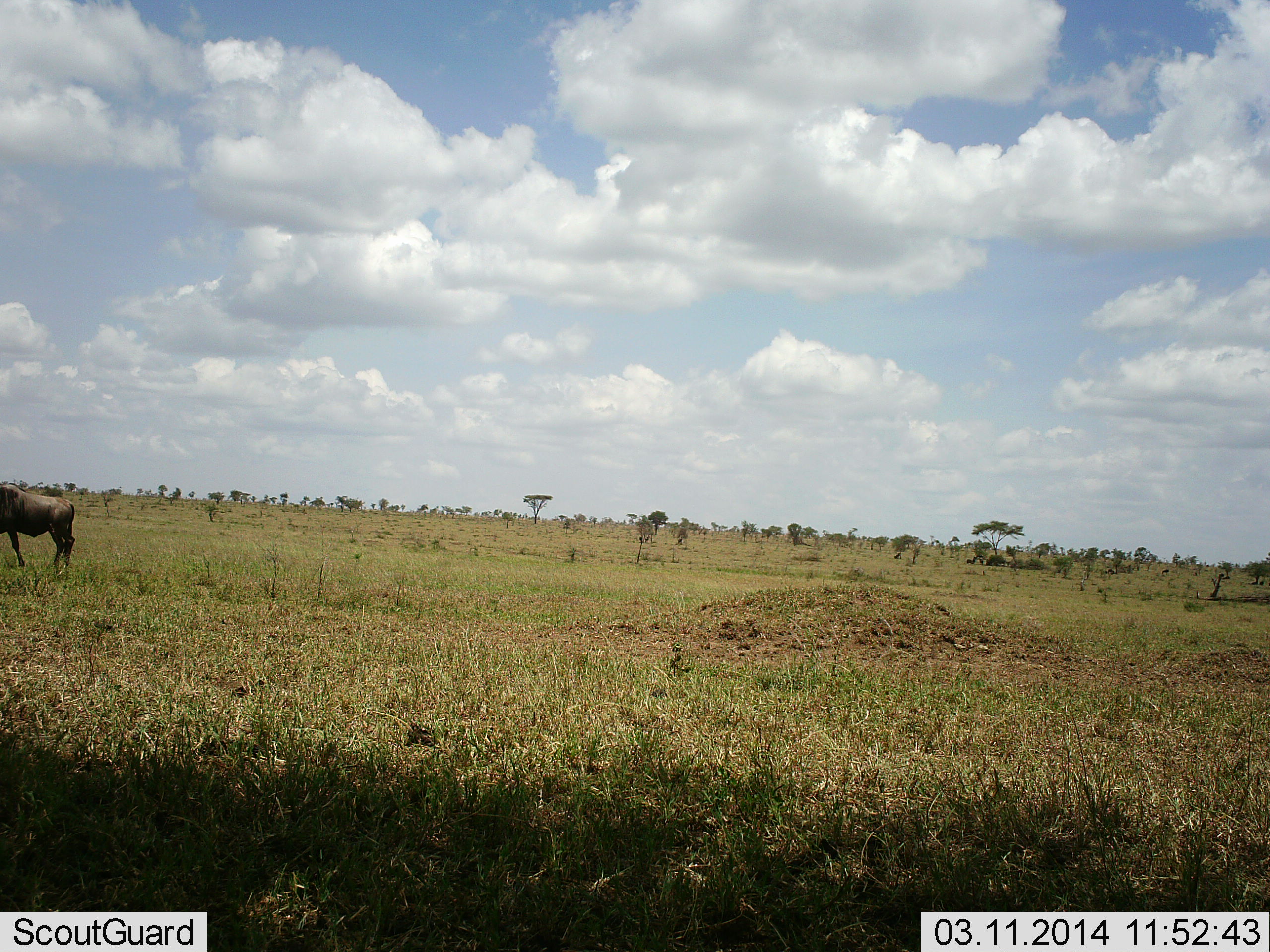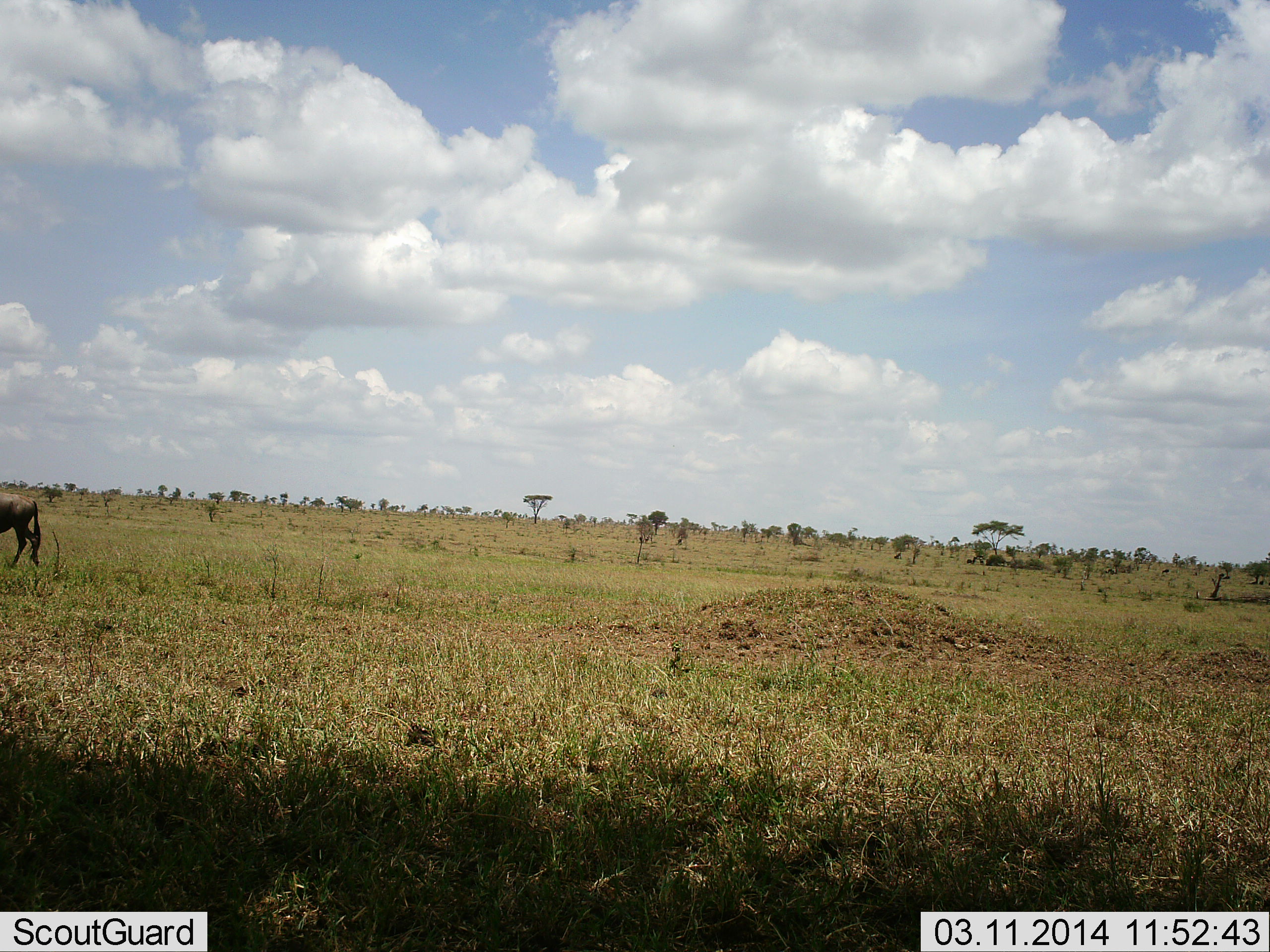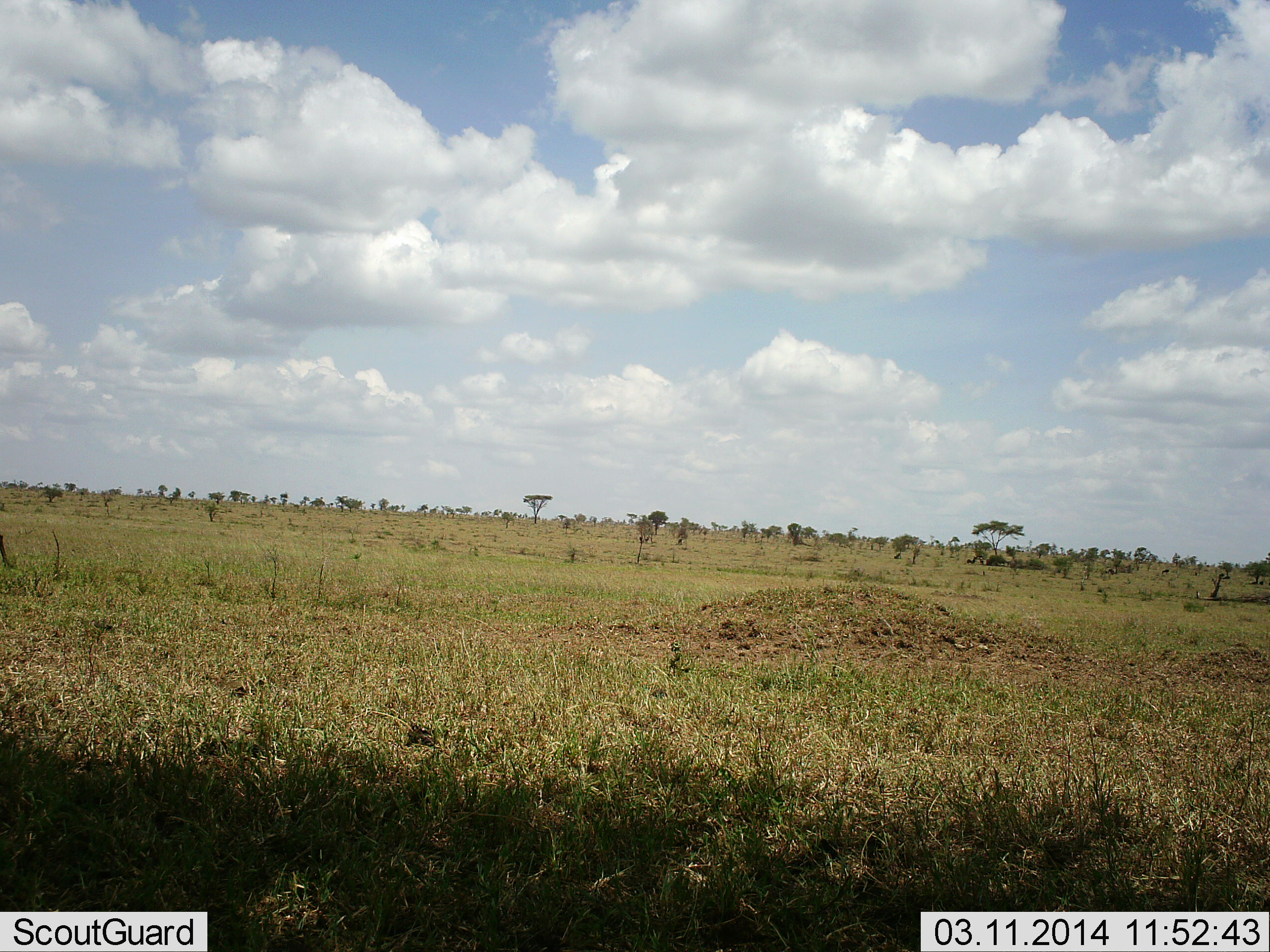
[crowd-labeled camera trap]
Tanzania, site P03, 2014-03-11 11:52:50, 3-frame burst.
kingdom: Animalia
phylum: Chordata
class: Mammalia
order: Artiodactyla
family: Bovidae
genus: Connochaetes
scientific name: Connochaetes taurinus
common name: blue wildebeest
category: wildebeest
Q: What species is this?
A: Wildebeest (blue wildebeest) (Connochaetes taurinus).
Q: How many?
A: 1.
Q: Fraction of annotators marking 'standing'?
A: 10%.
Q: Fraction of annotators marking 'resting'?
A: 0%.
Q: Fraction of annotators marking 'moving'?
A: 100%.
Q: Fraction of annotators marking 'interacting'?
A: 0%.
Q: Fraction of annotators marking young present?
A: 0%.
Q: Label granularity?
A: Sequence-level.